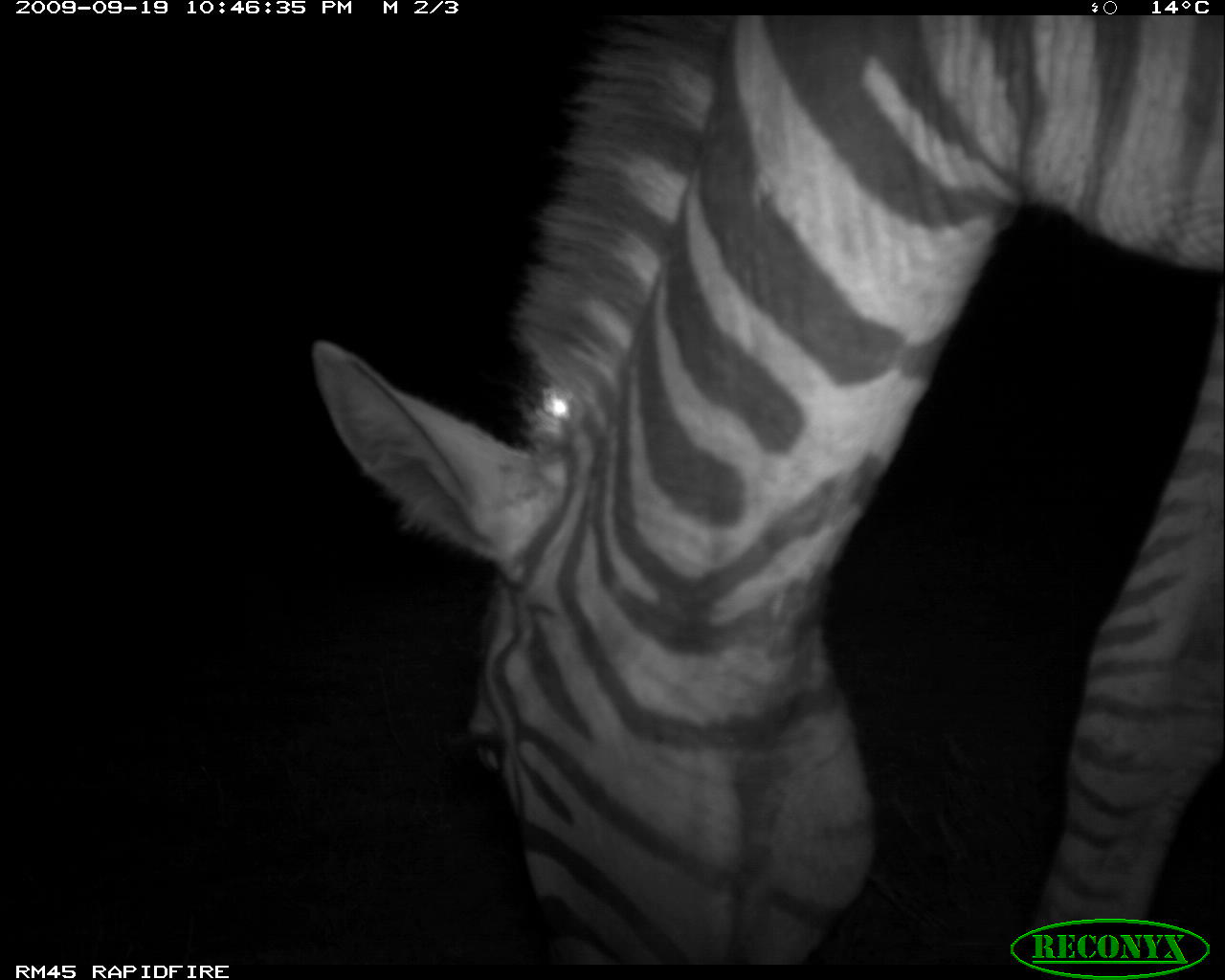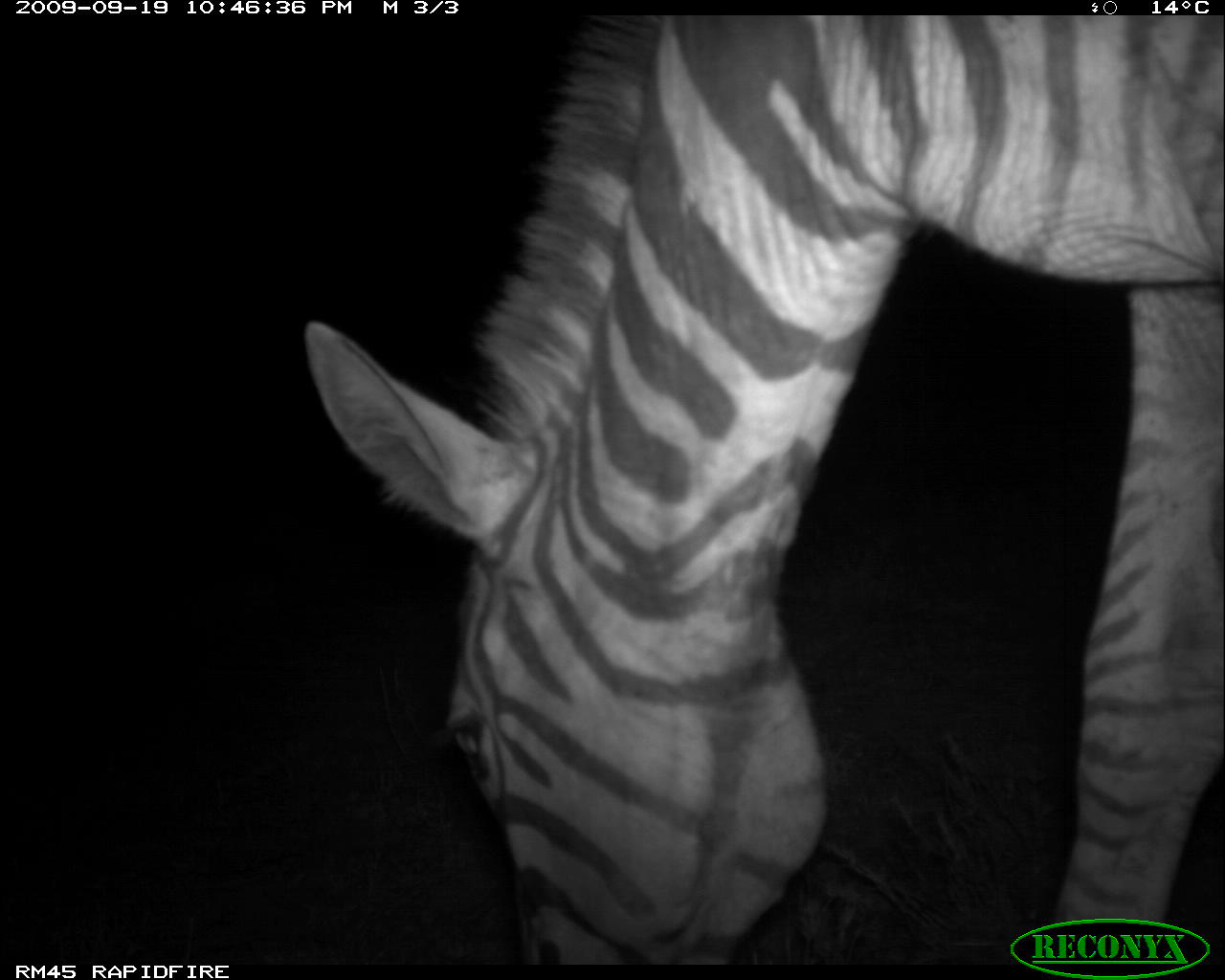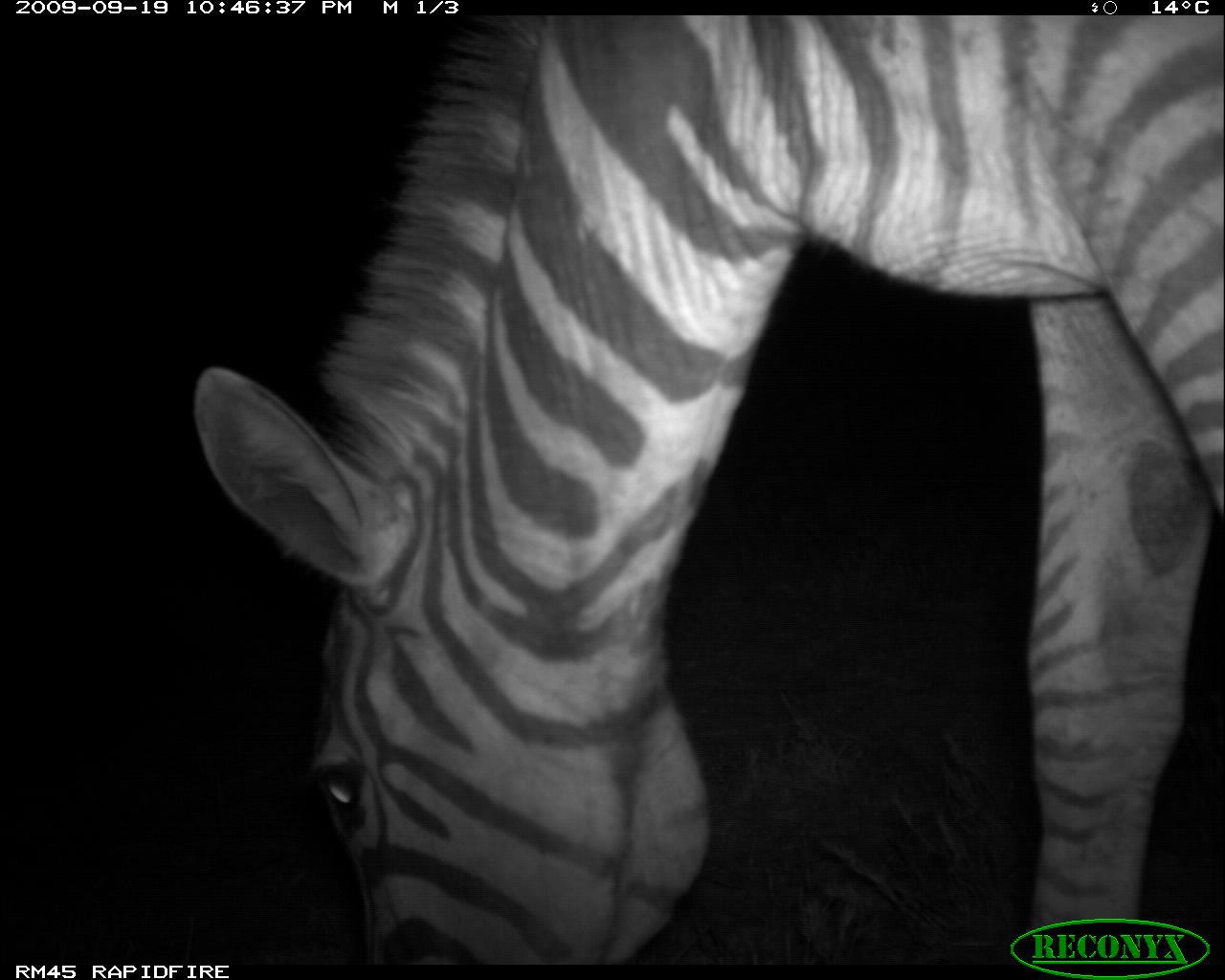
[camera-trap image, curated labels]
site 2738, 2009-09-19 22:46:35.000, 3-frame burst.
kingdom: Animalia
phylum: Chordata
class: Mammalia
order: Perissodactyla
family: Equidae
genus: Equus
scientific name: Equus quagga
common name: plains zebra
Equus quagga (plains zebra), count 1.